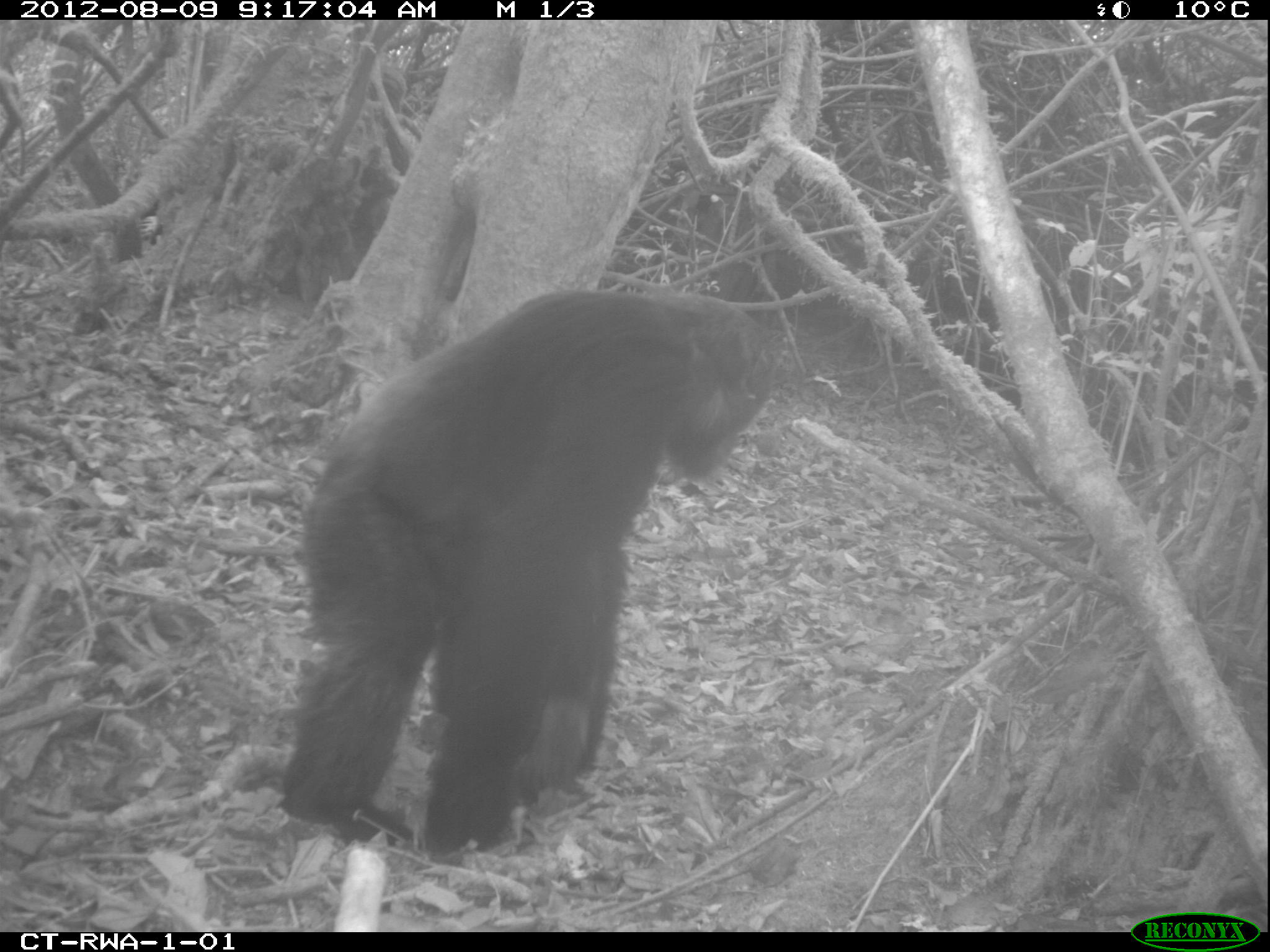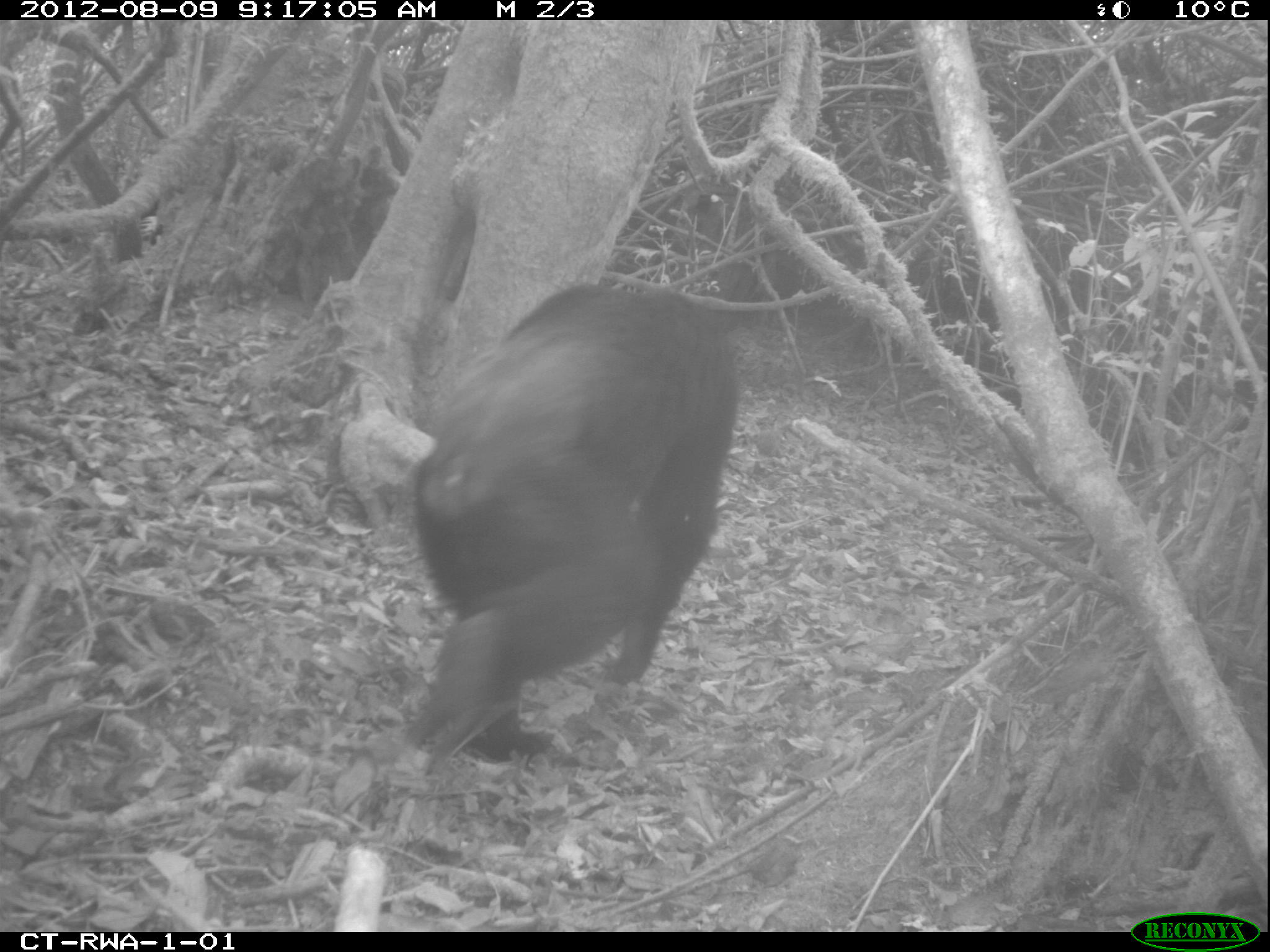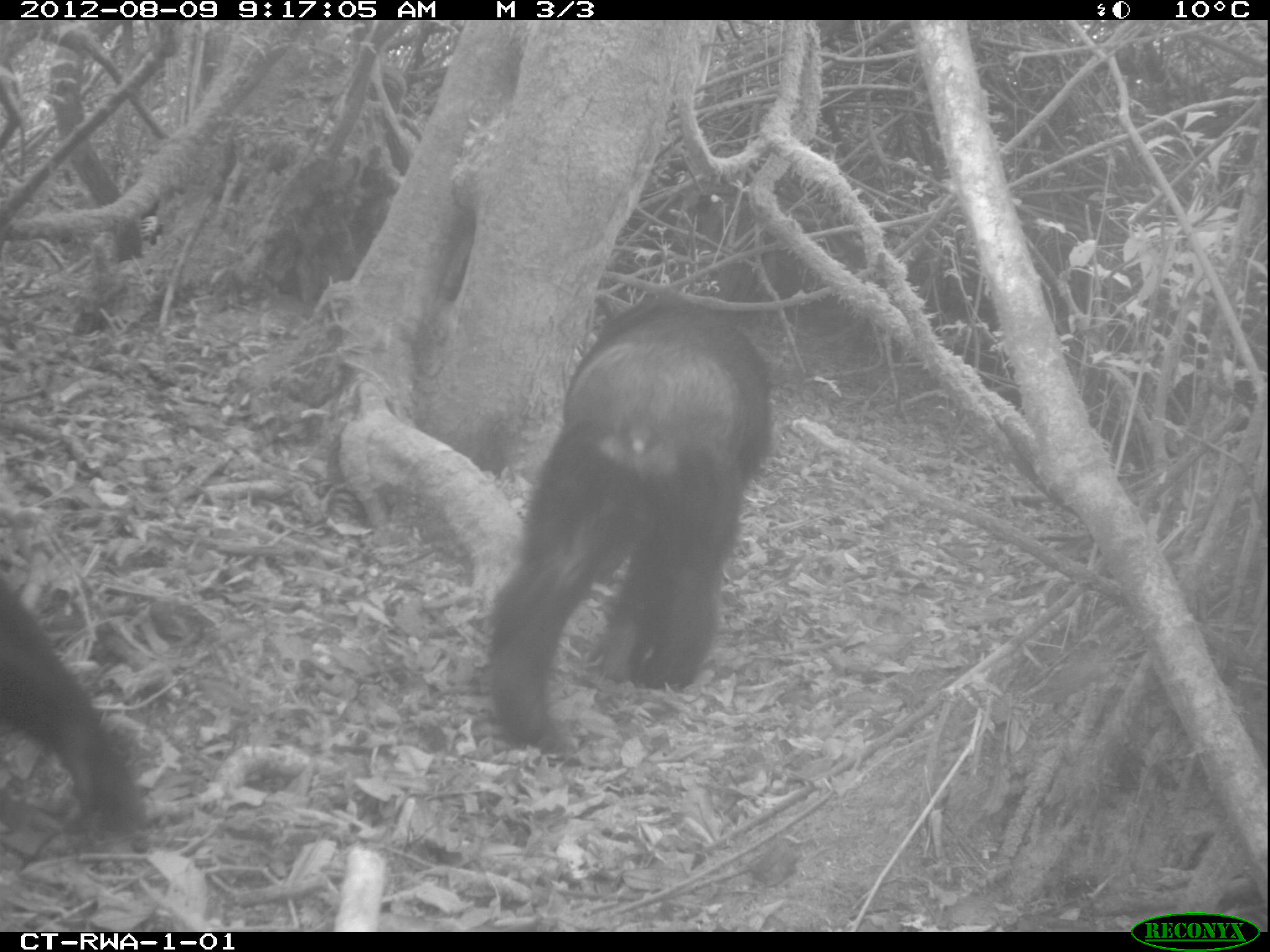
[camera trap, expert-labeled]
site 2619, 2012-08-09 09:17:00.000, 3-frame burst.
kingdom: Animalia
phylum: Chordata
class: Mammalia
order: Primates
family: Hominidae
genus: Pan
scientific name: Pan troglodytes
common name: chimpanzee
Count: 4.